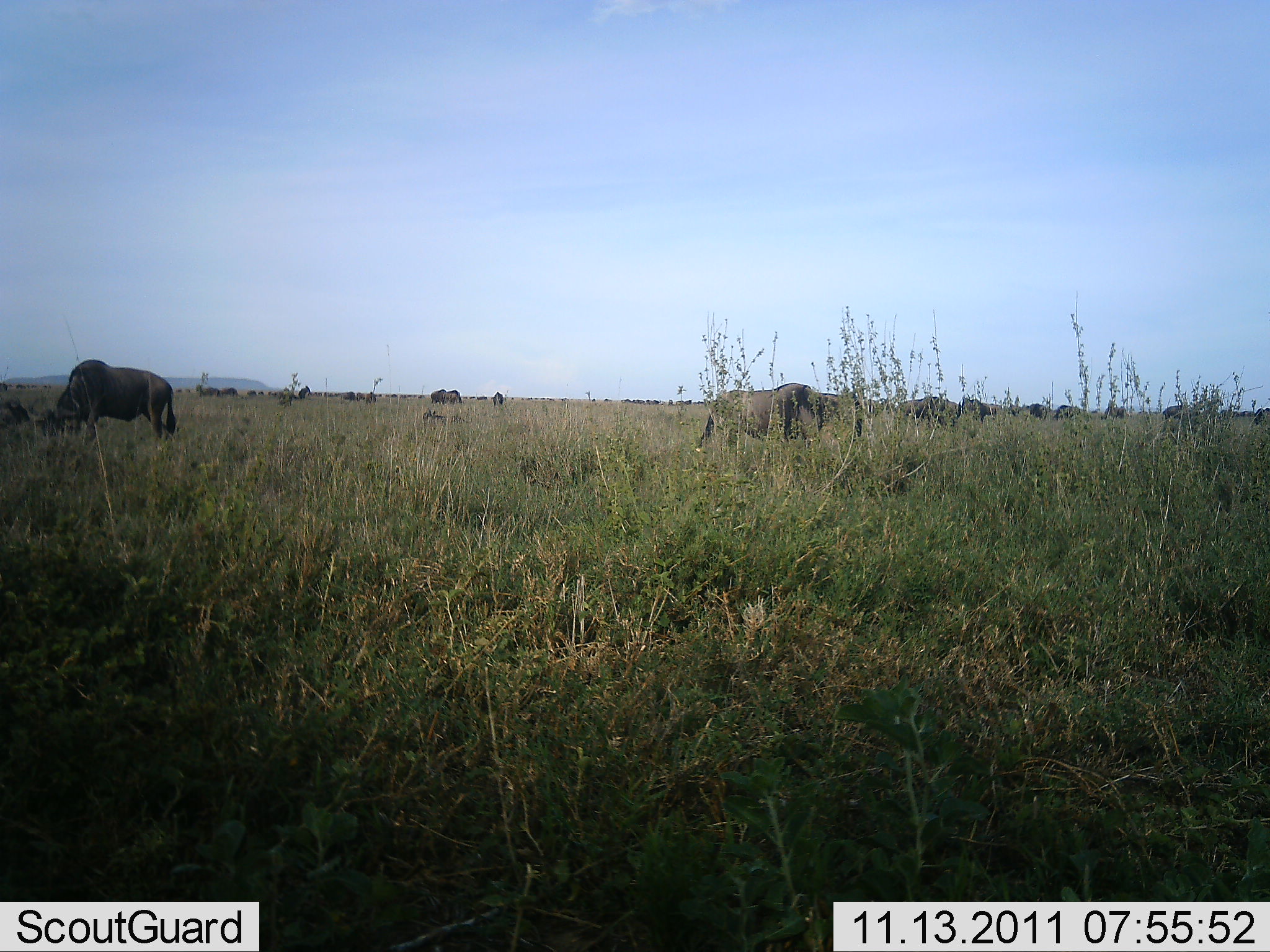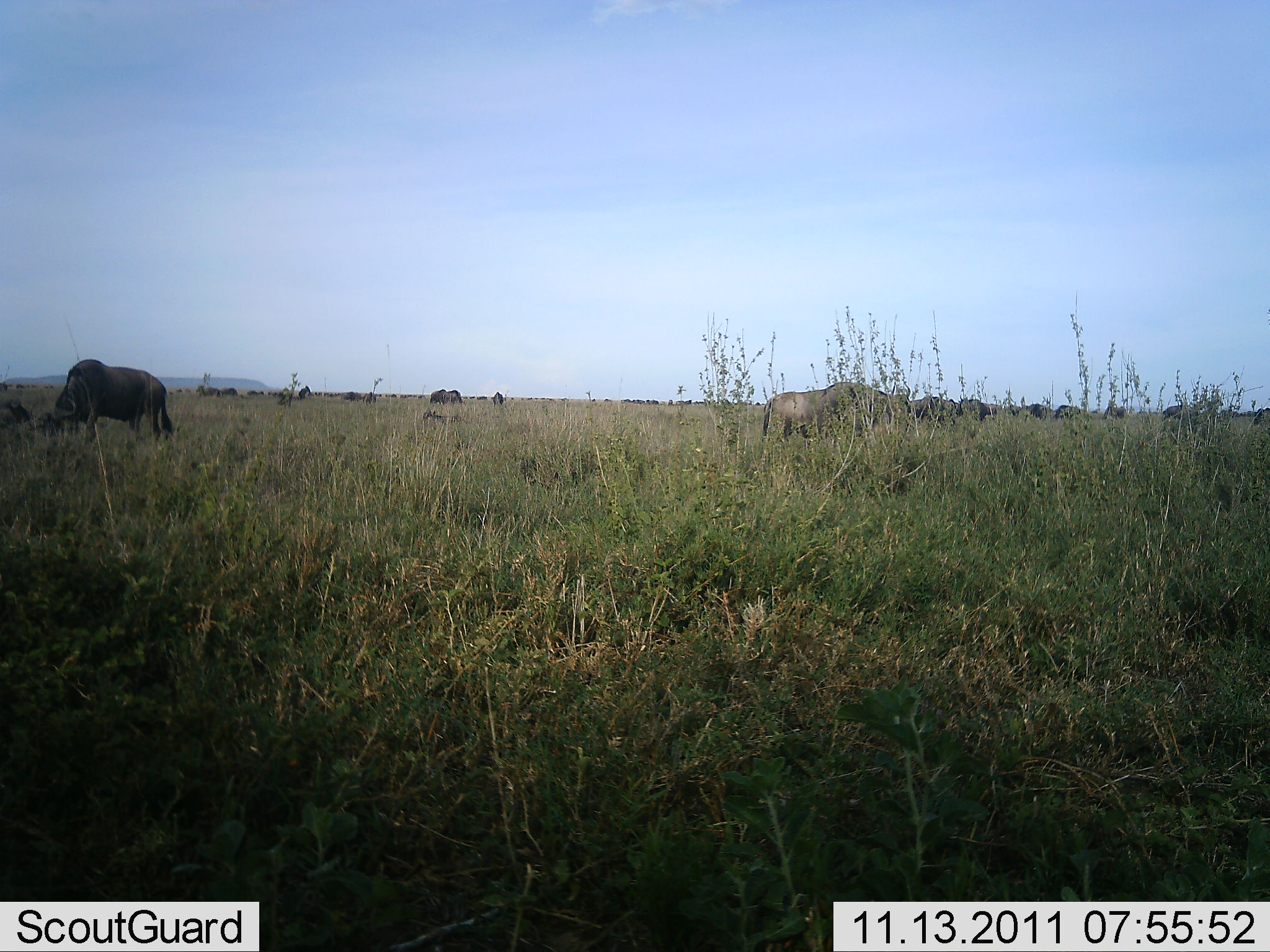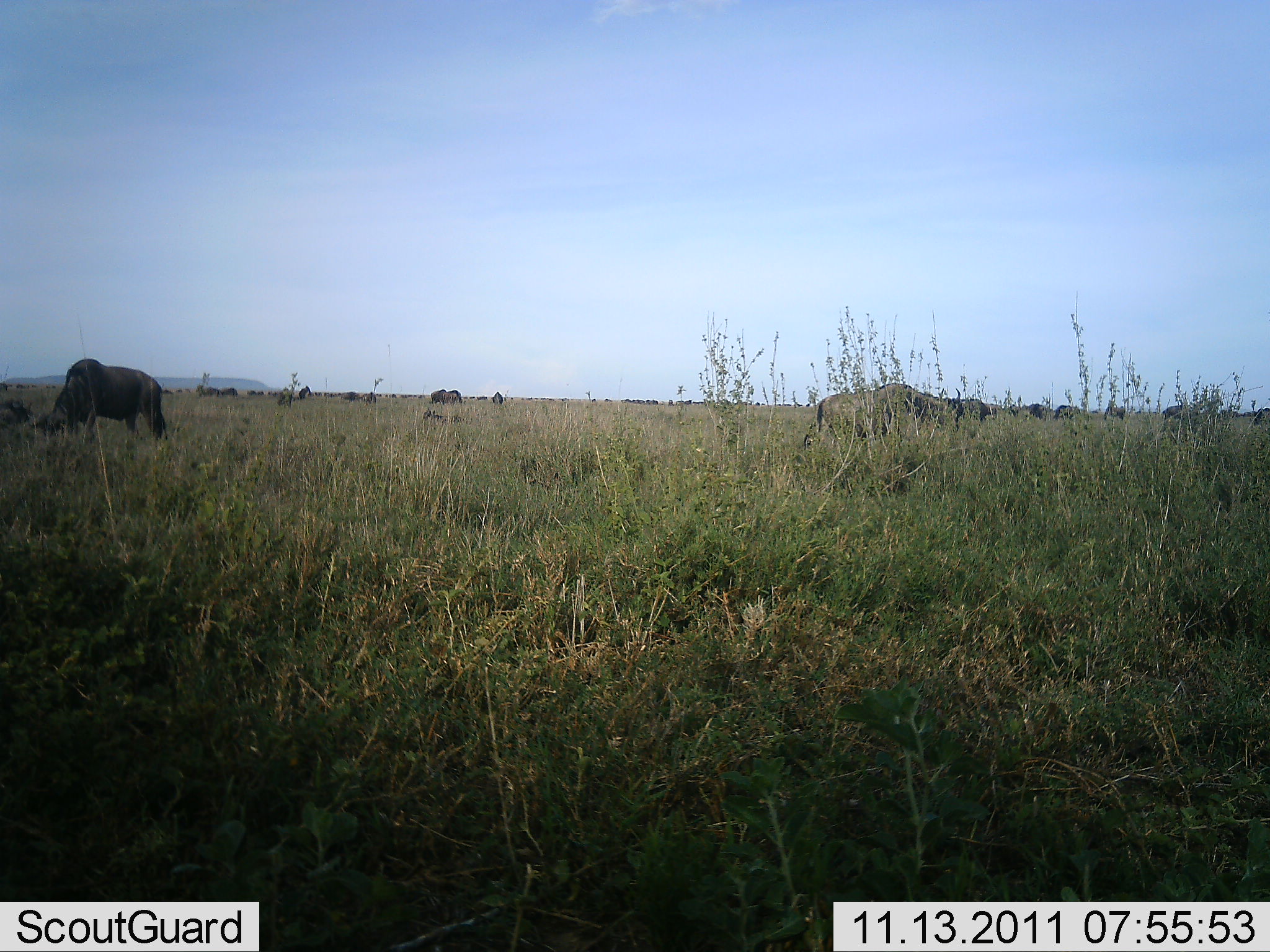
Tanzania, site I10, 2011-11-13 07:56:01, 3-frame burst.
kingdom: Animalia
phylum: Chordata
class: Mammalia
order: Artiodactyla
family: Bovidae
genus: Connochaetes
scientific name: Connochaetes taurinus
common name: blue wildebeest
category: wildebeest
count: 11-50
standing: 23%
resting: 0%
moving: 54%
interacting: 0%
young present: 0%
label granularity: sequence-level